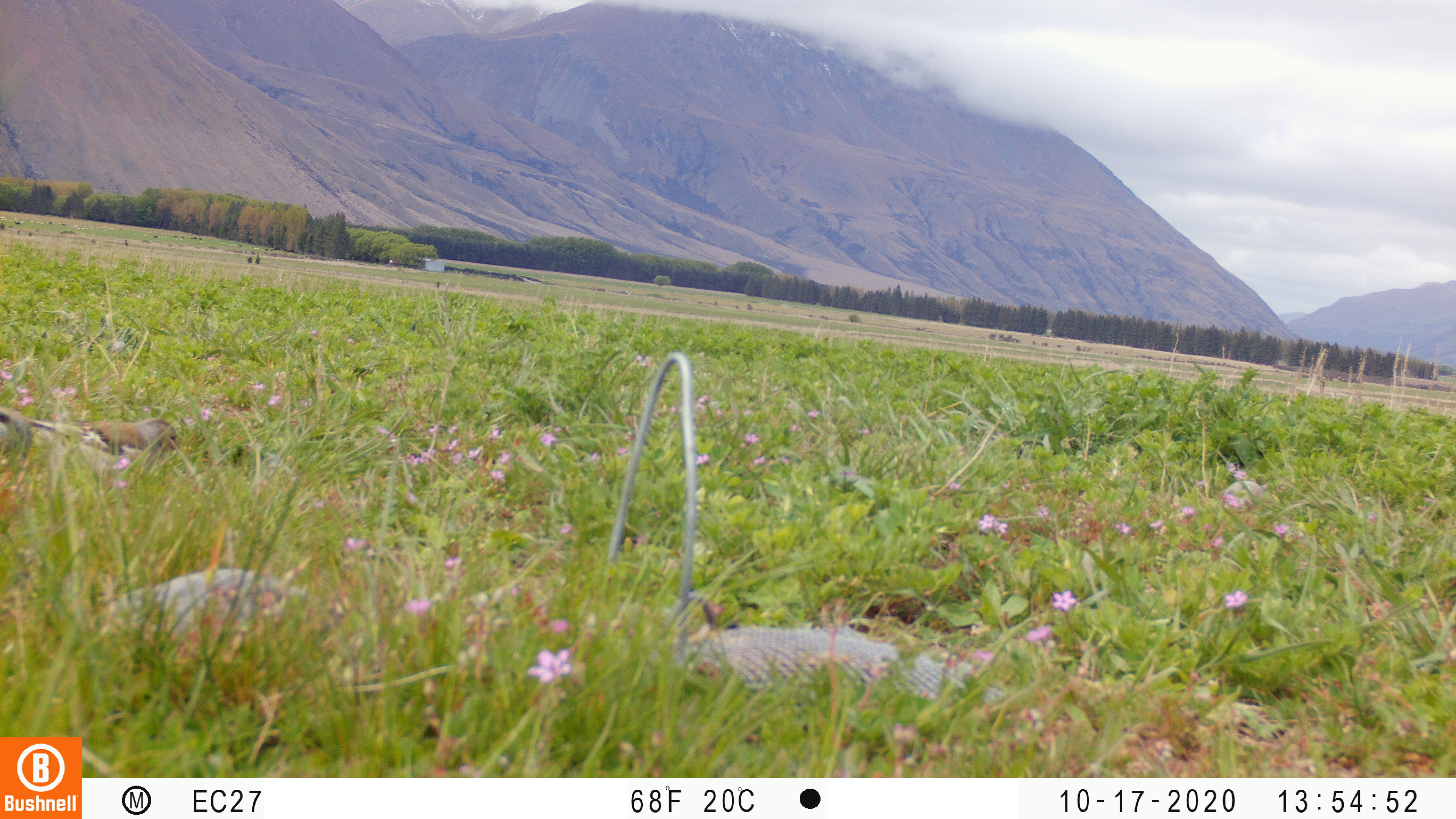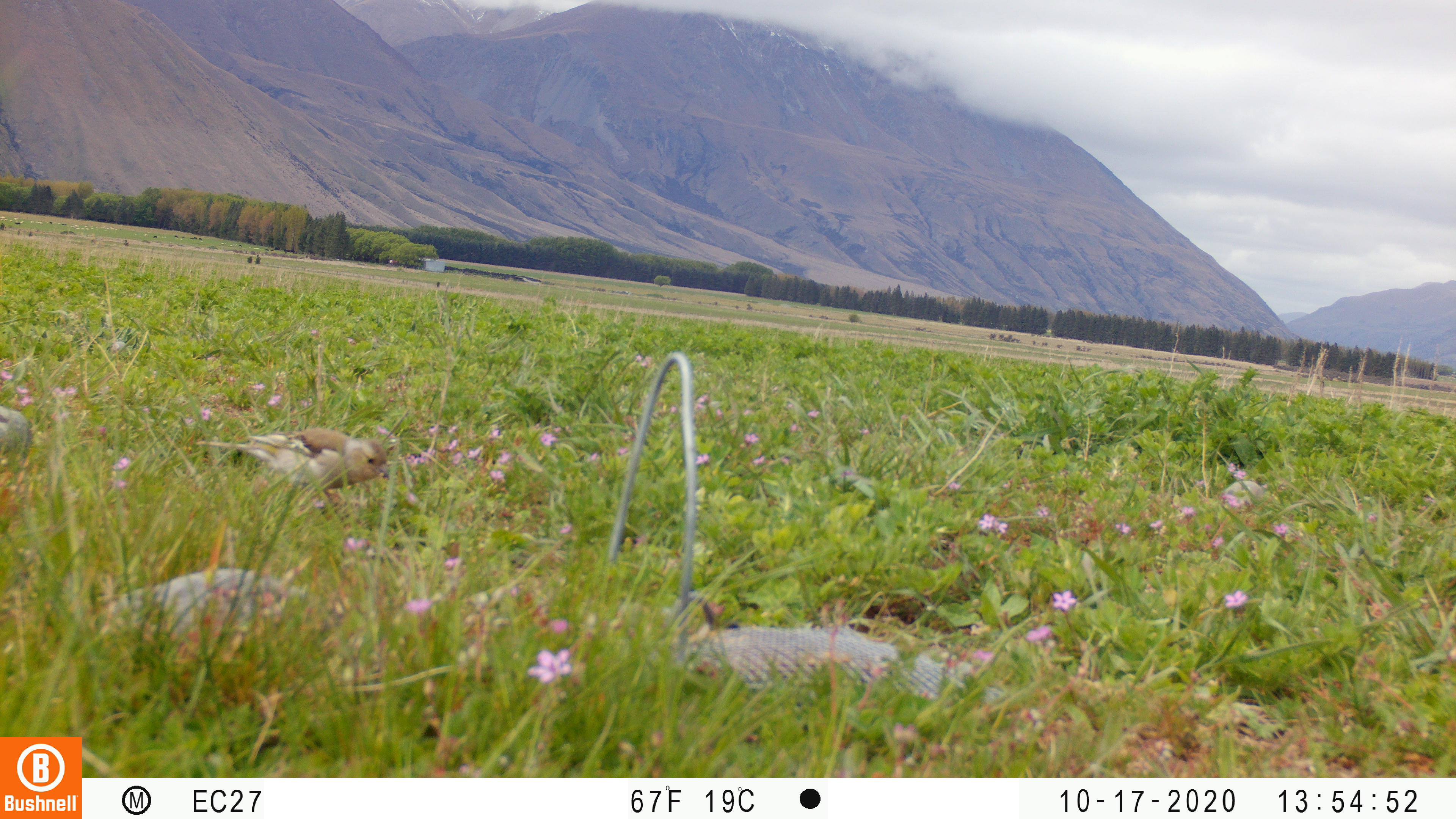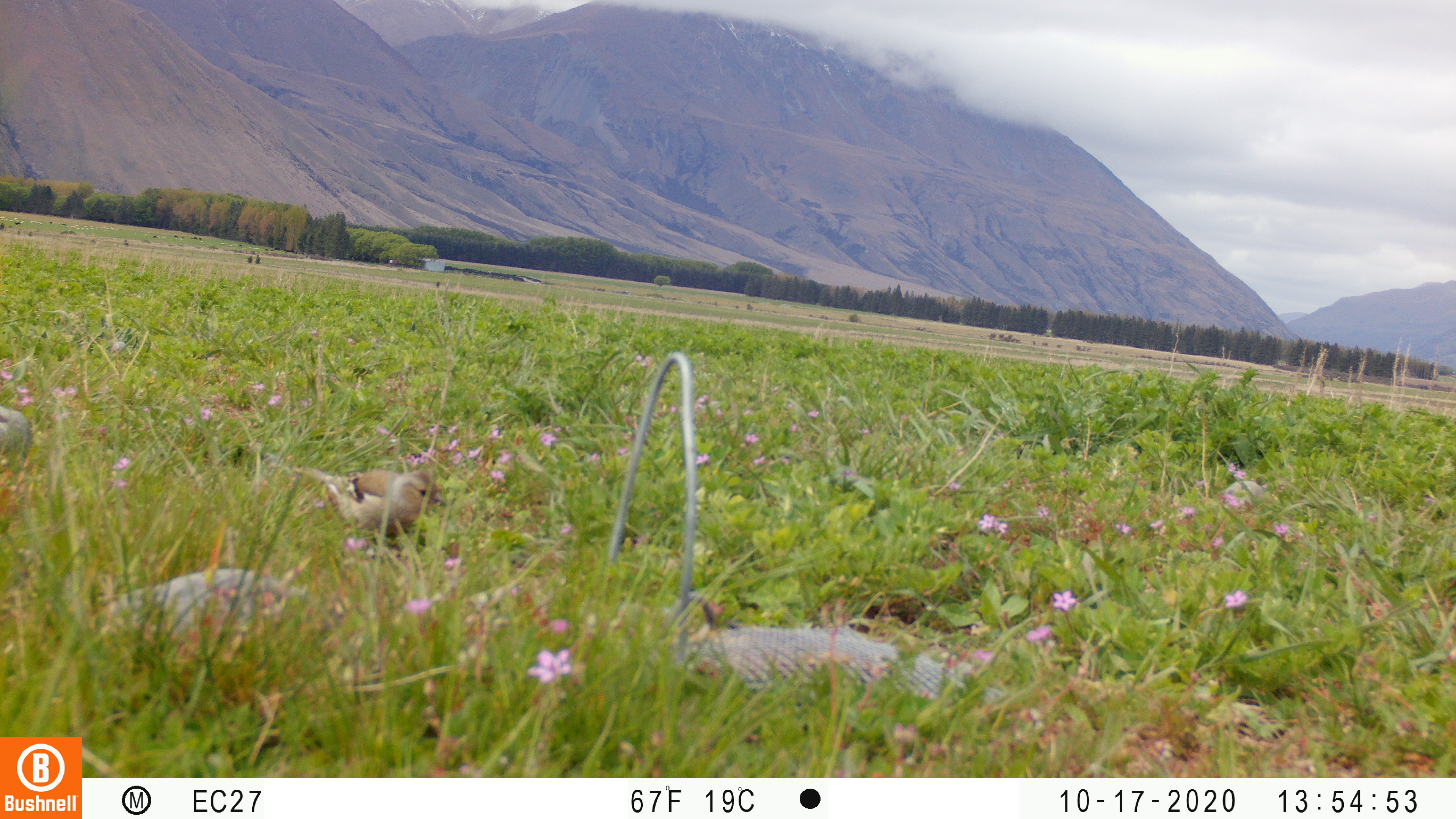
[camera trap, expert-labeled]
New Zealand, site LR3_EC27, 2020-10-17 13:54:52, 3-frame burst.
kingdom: Animalia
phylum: Chordata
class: Aves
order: Passeriformes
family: Fringillidae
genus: Fringilla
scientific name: Fringilla coelebs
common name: common chaffinch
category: chaffinch